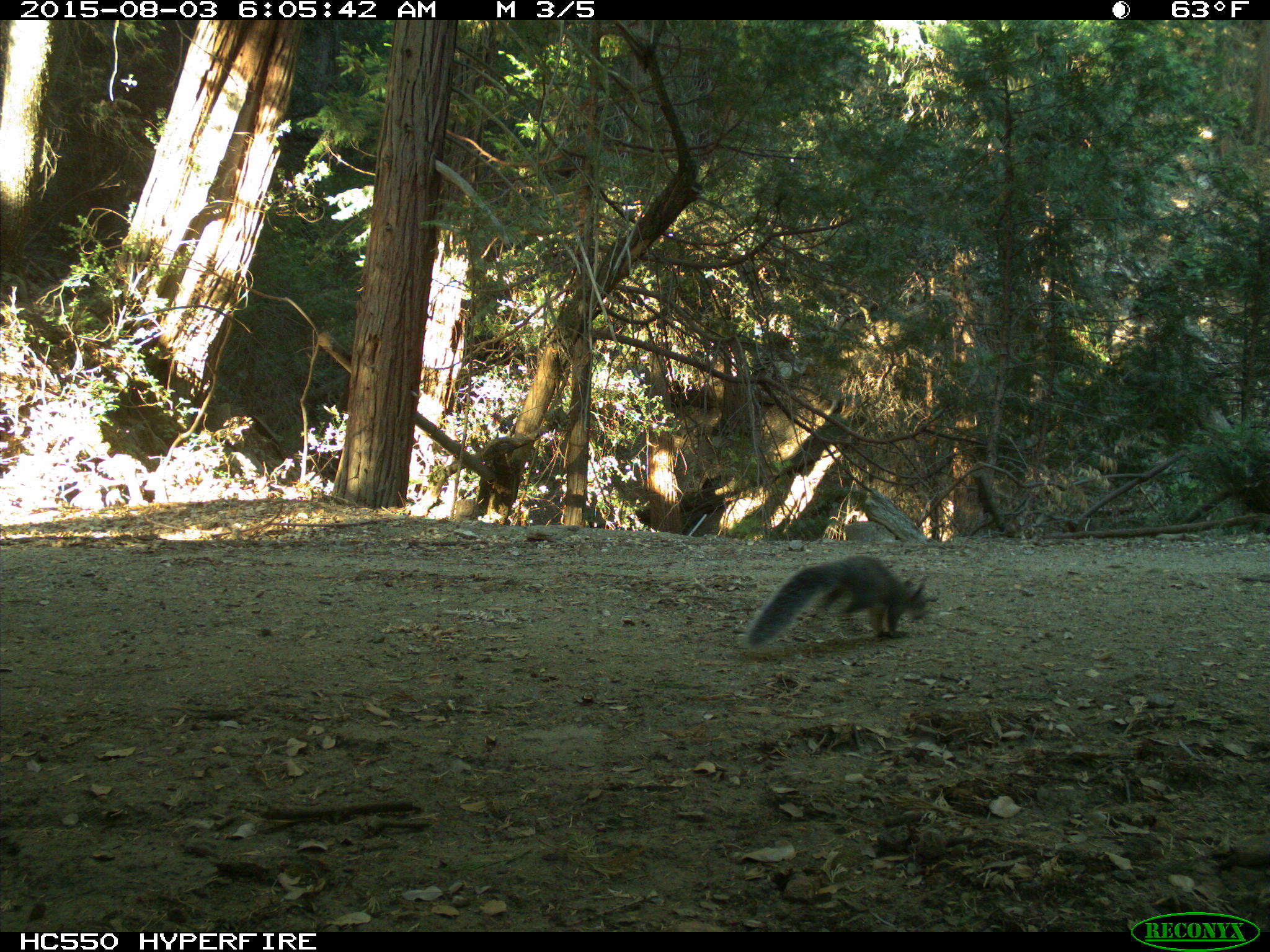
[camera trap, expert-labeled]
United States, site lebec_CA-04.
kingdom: Animalia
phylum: Chordata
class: Mammalia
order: Rodentia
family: Sciuridae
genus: Sciurus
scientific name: Sciurus carolinensis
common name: eastern gray squirrel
Sciurus carolinensis (eastern gray squirrel).